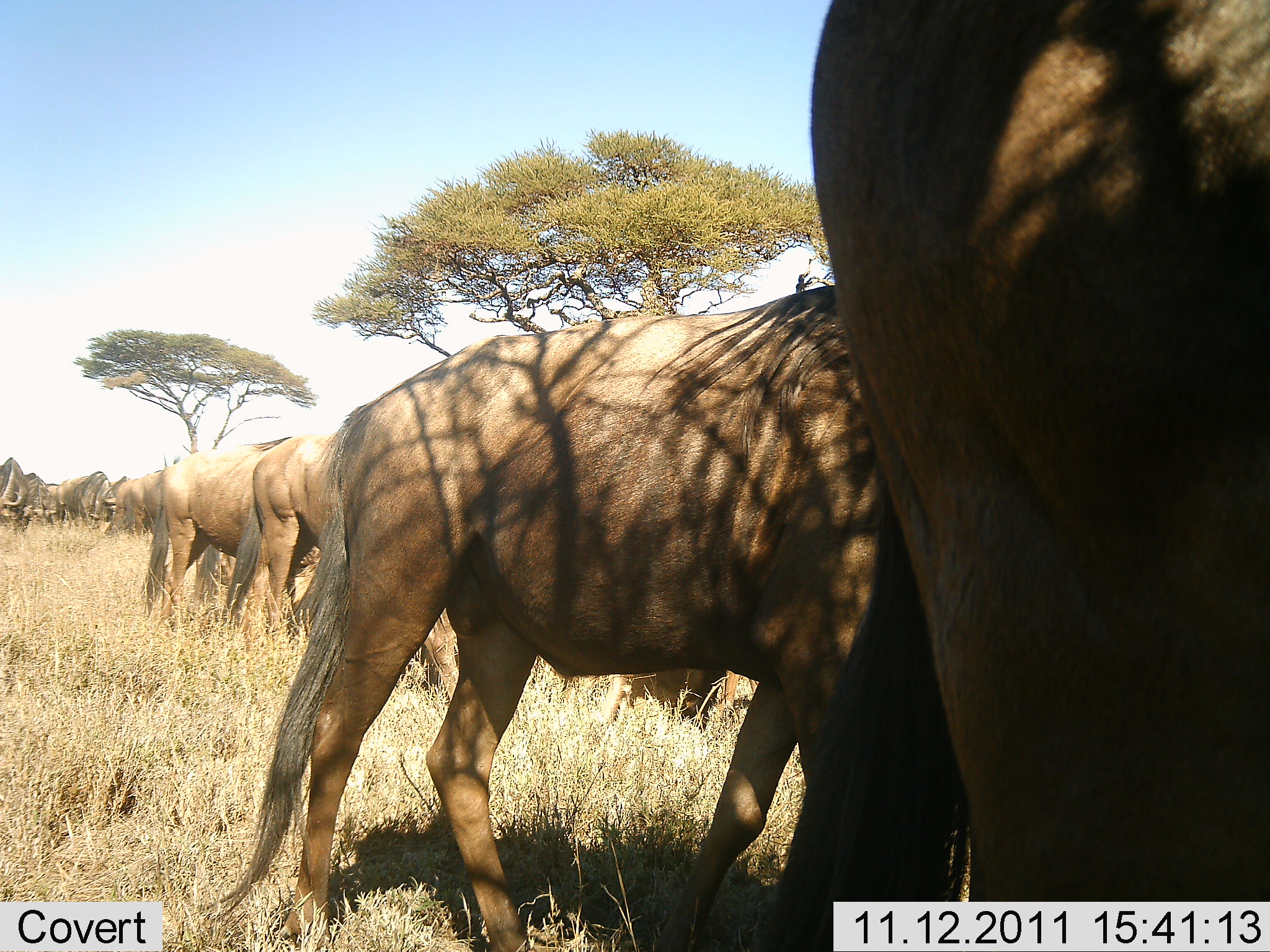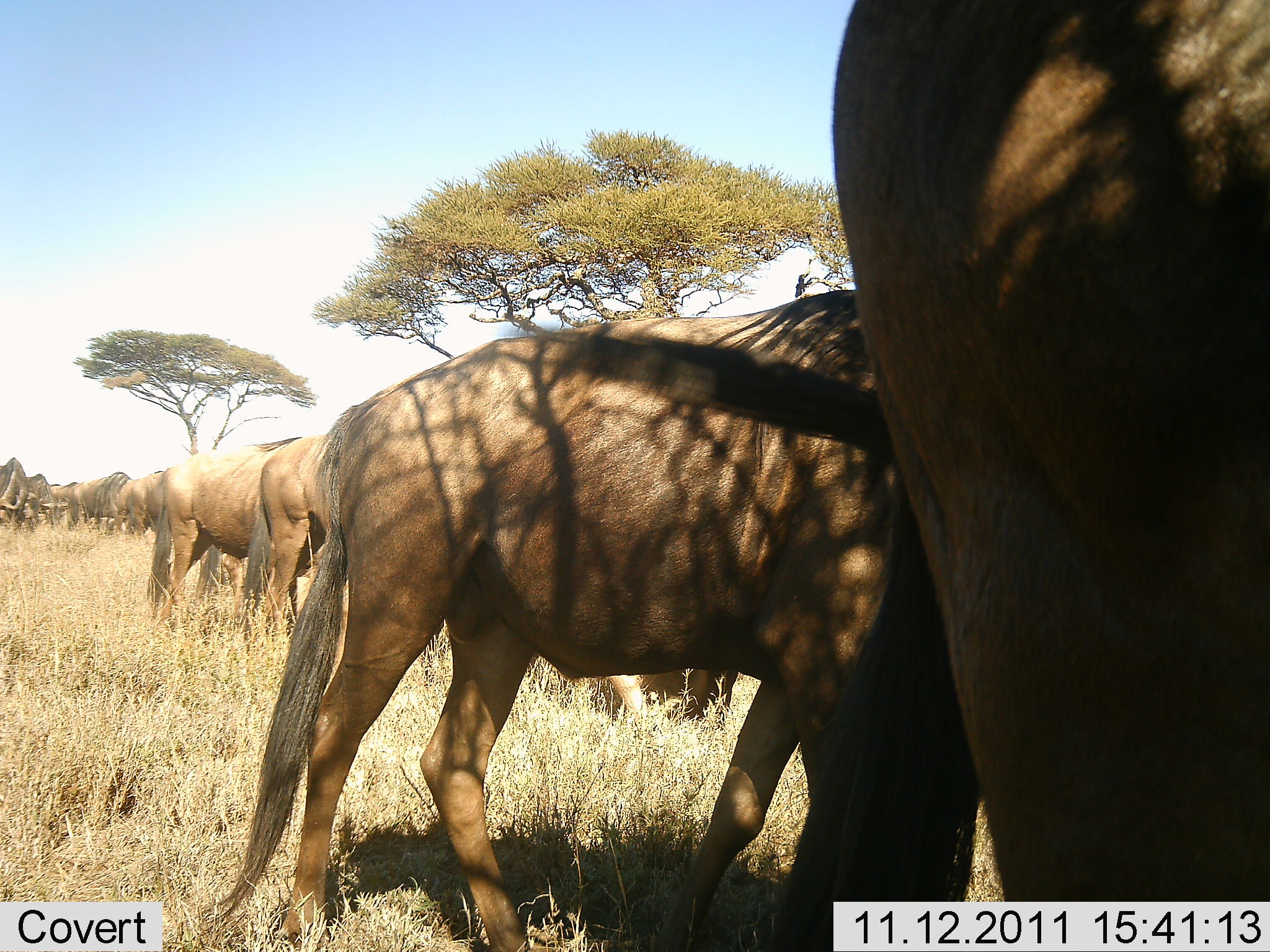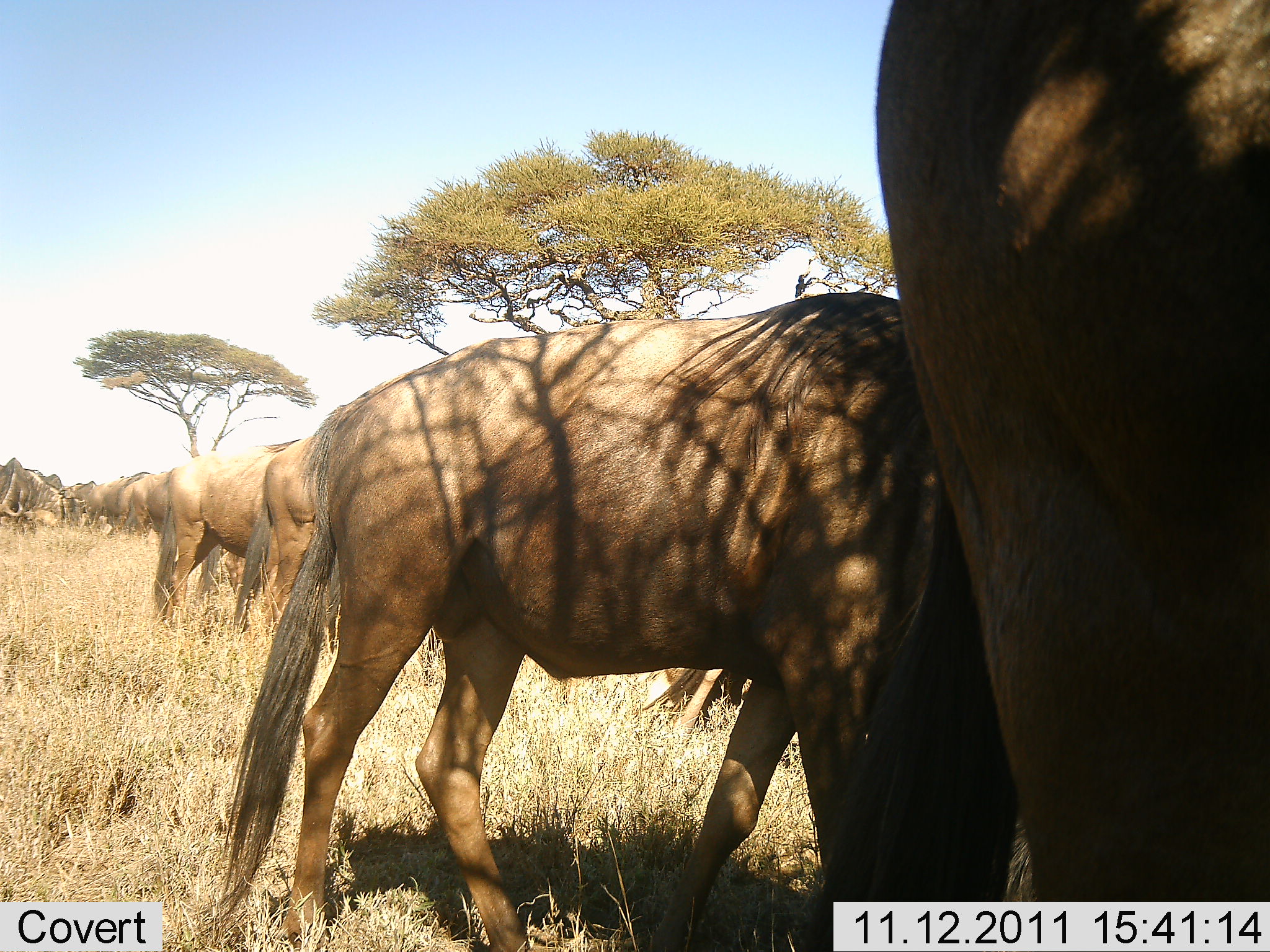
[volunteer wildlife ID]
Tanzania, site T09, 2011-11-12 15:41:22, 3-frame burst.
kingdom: Animalia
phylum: Chordata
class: Mammalia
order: Artiodactyla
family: Bovidae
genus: Connochaetes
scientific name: Connochaetes taurinus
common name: blue wildebeest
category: wildebeest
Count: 11-50.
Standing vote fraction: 77%.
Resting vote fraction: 15%.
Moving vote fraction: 23%.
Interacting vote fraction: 0%.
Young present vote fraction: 0%.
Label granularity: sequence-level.